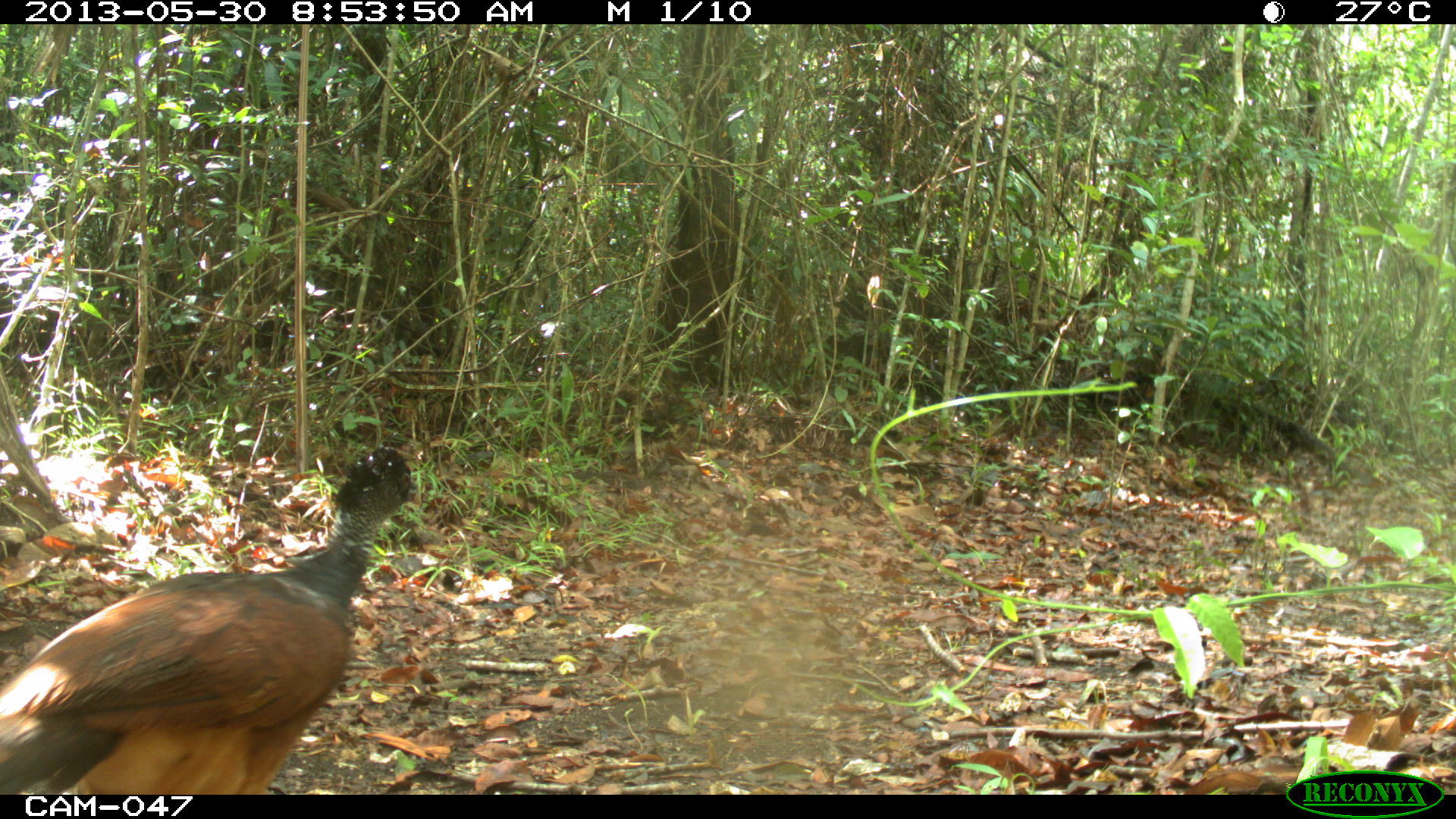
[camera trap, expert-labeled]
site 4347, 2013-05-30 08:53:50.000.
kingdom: Animalia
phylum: Chordata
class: Aves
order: Galliformes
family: Cracidae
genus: Crax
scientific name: Crax rubra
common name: great curassow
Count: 2.